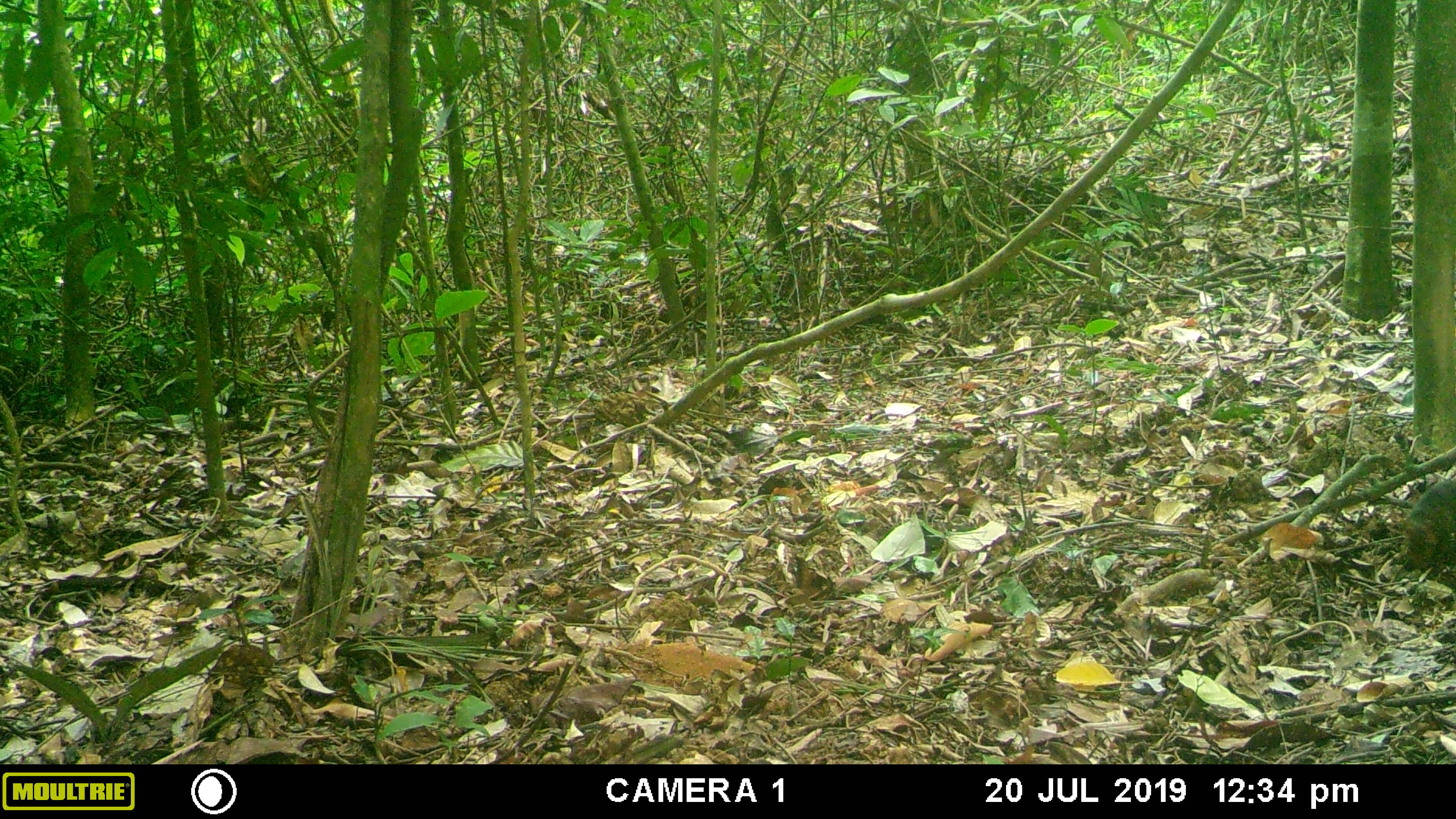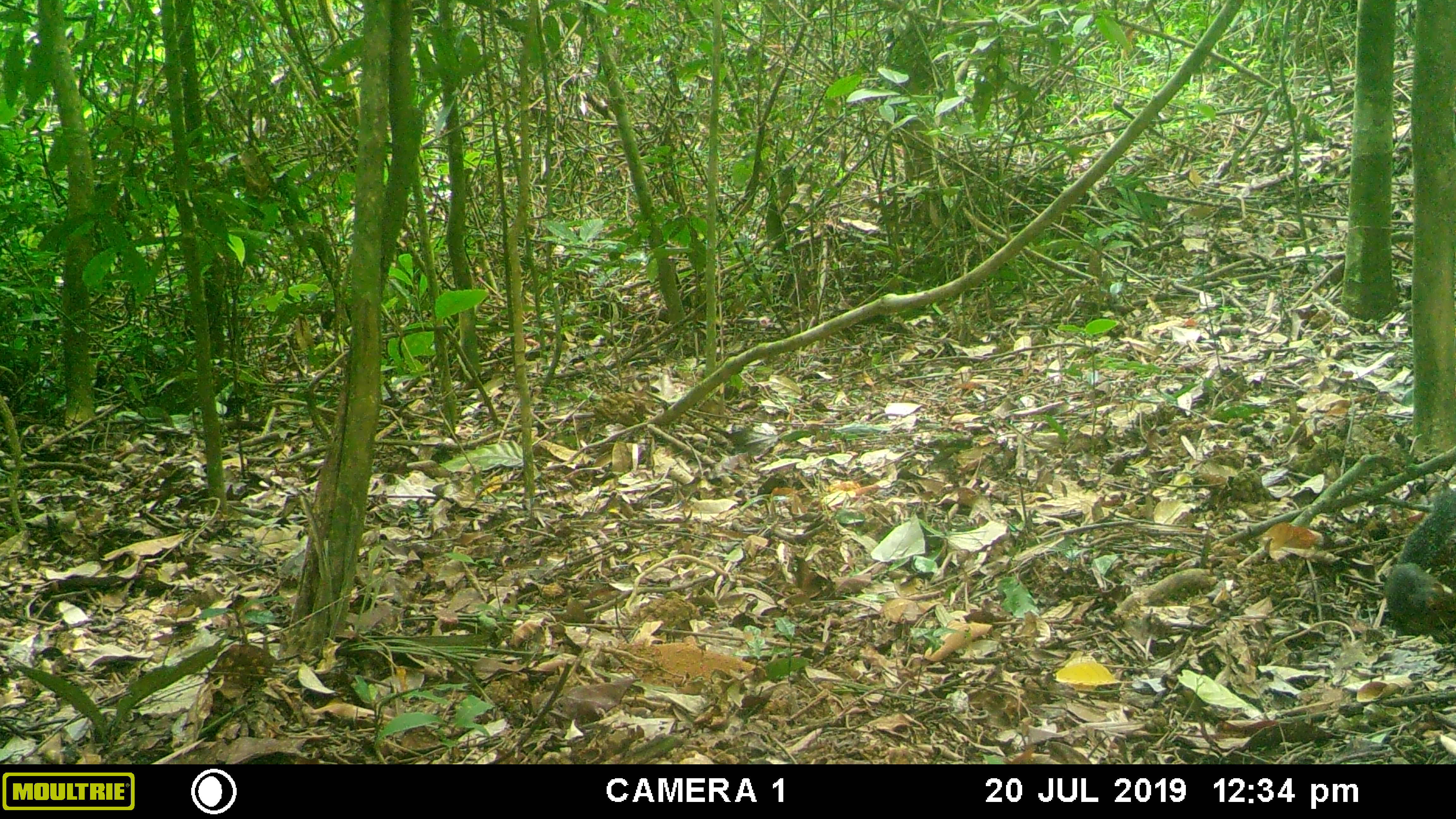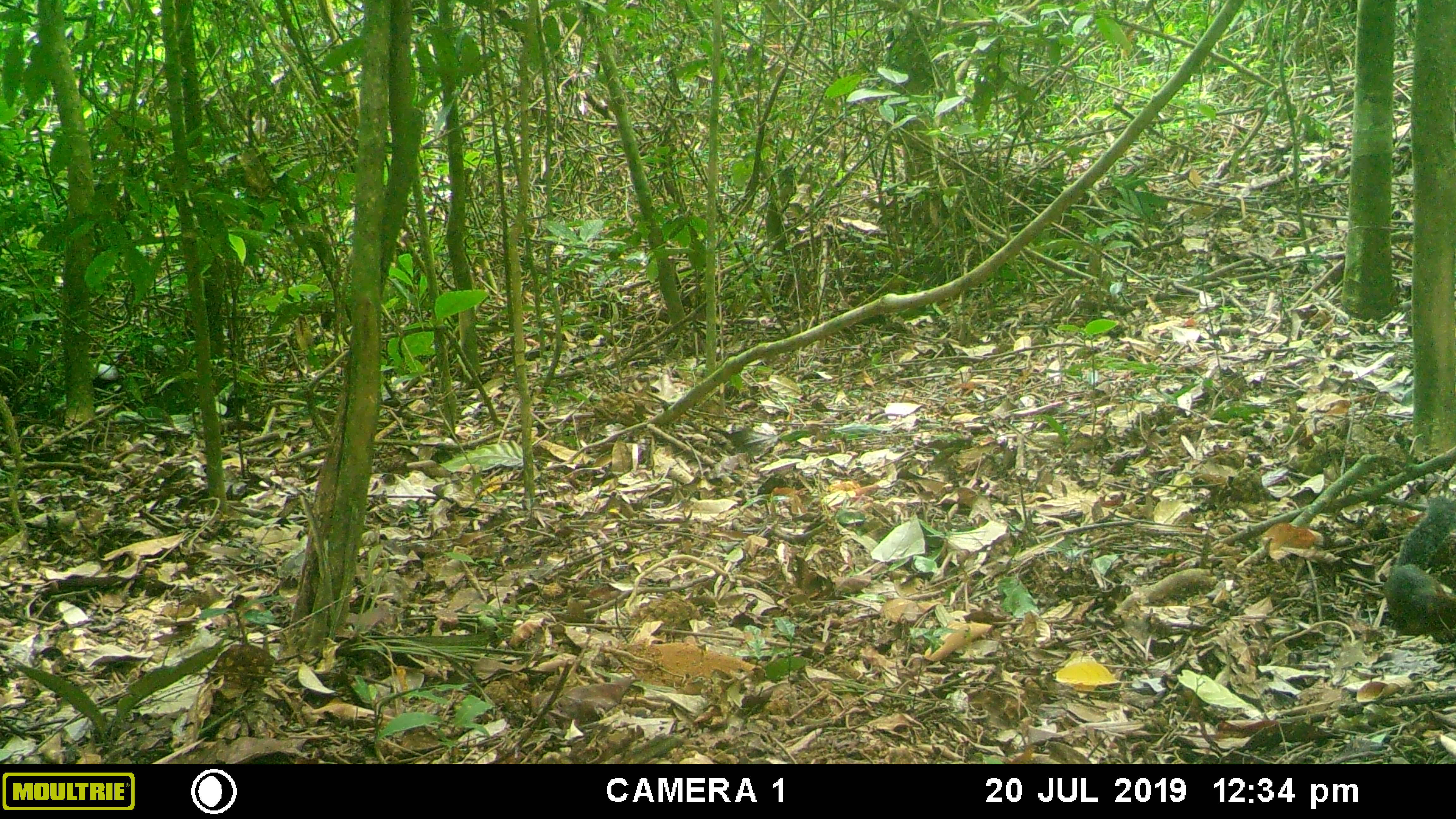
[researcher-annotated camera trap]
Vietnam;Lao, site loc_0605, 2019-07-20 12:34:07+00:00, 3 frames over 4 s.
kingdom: Animalia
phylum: Chordata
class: Mammalia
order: Rodentia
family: Sciuridae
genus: Dremomys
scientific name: Dremomys rufigenis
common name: red-cheeked squirrel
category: red cheeked squirrel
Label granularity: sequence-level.